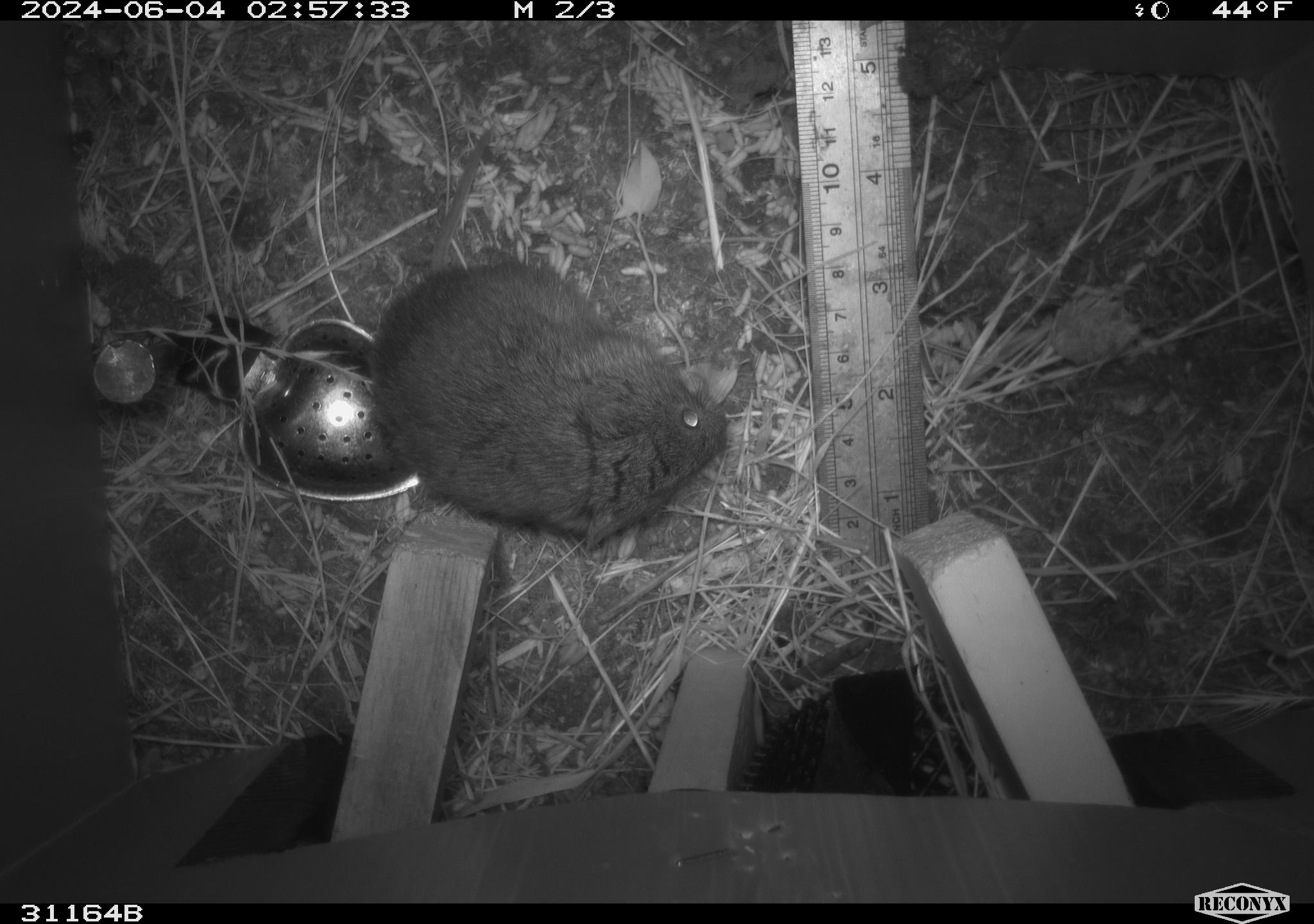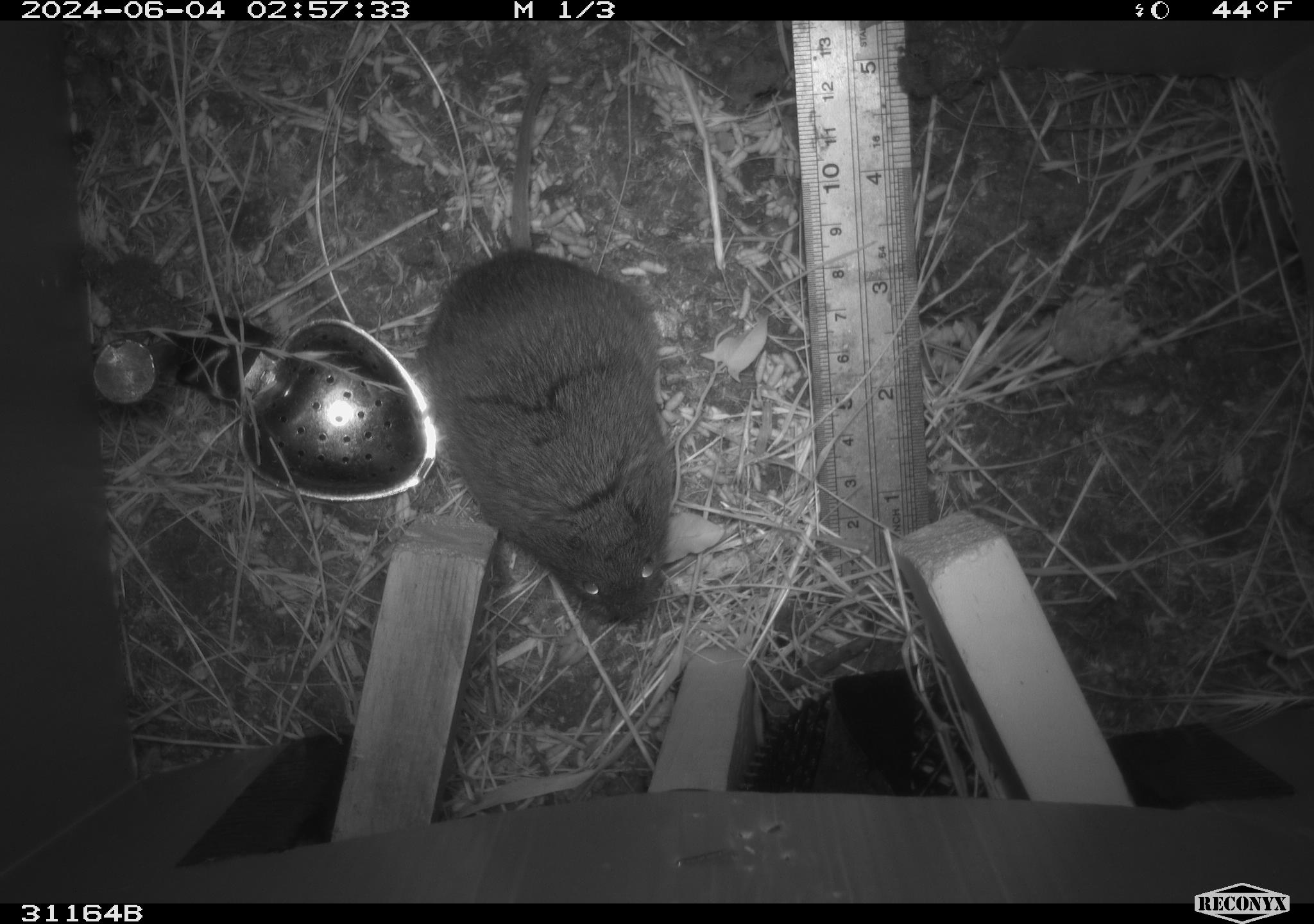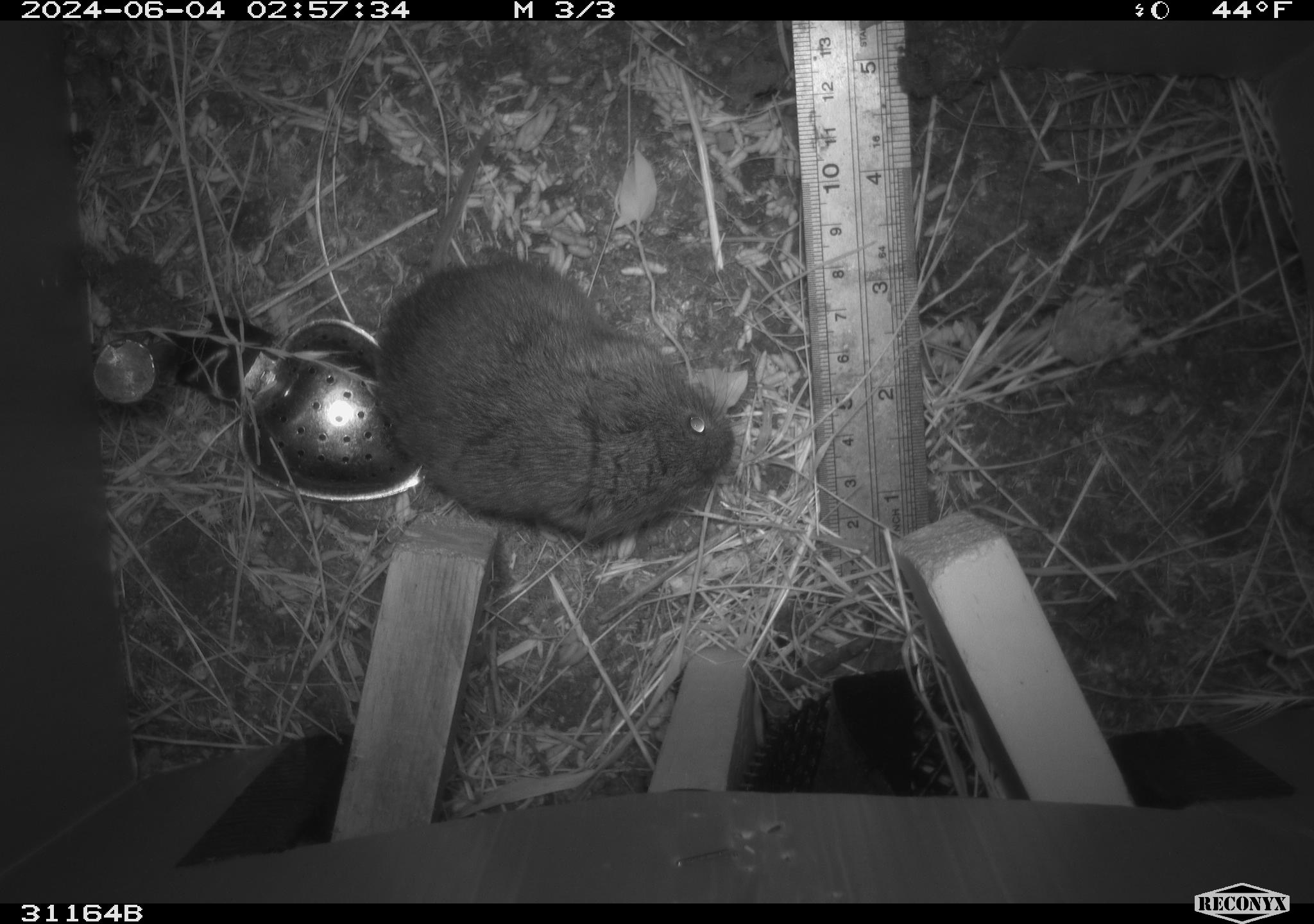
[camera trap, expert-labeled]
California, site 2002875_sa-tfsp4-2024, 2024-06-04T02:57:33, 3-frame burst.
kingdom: Animalia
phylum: Chordata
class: Mammalia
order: Rodentia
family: Cricetidae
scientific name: Arvicolinae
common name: voles, lemmings, and muskrats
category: arvicolinae subfamily